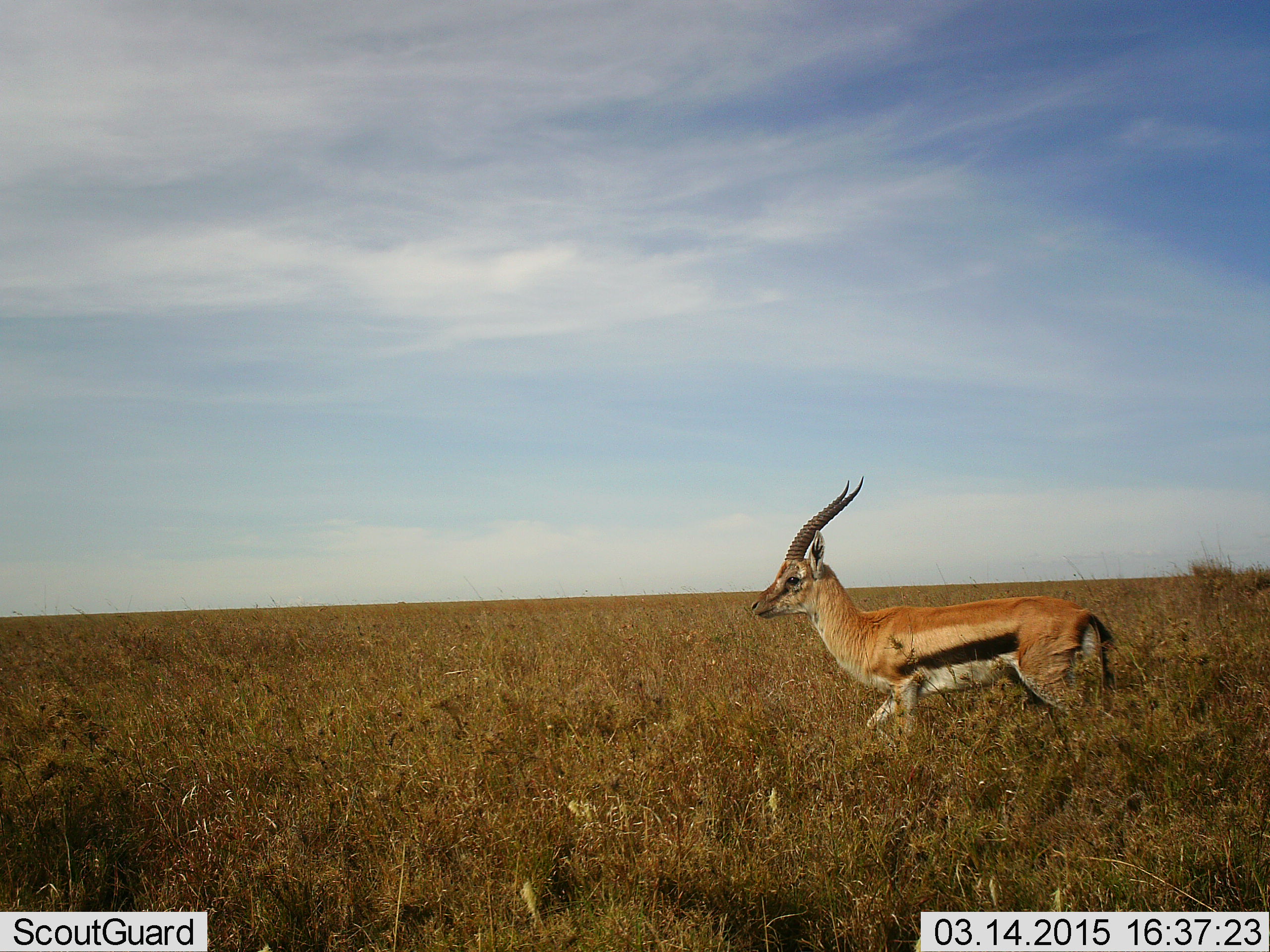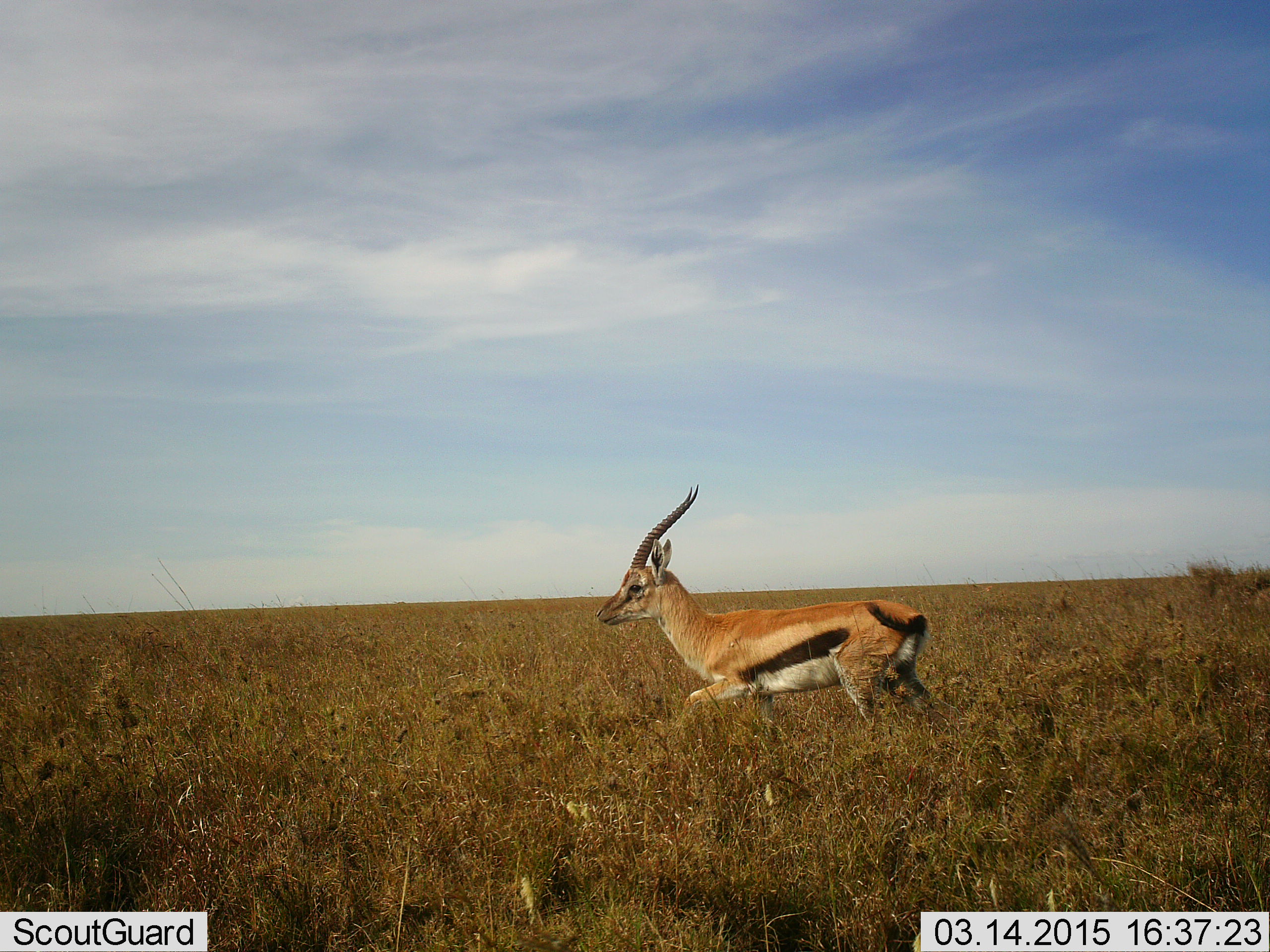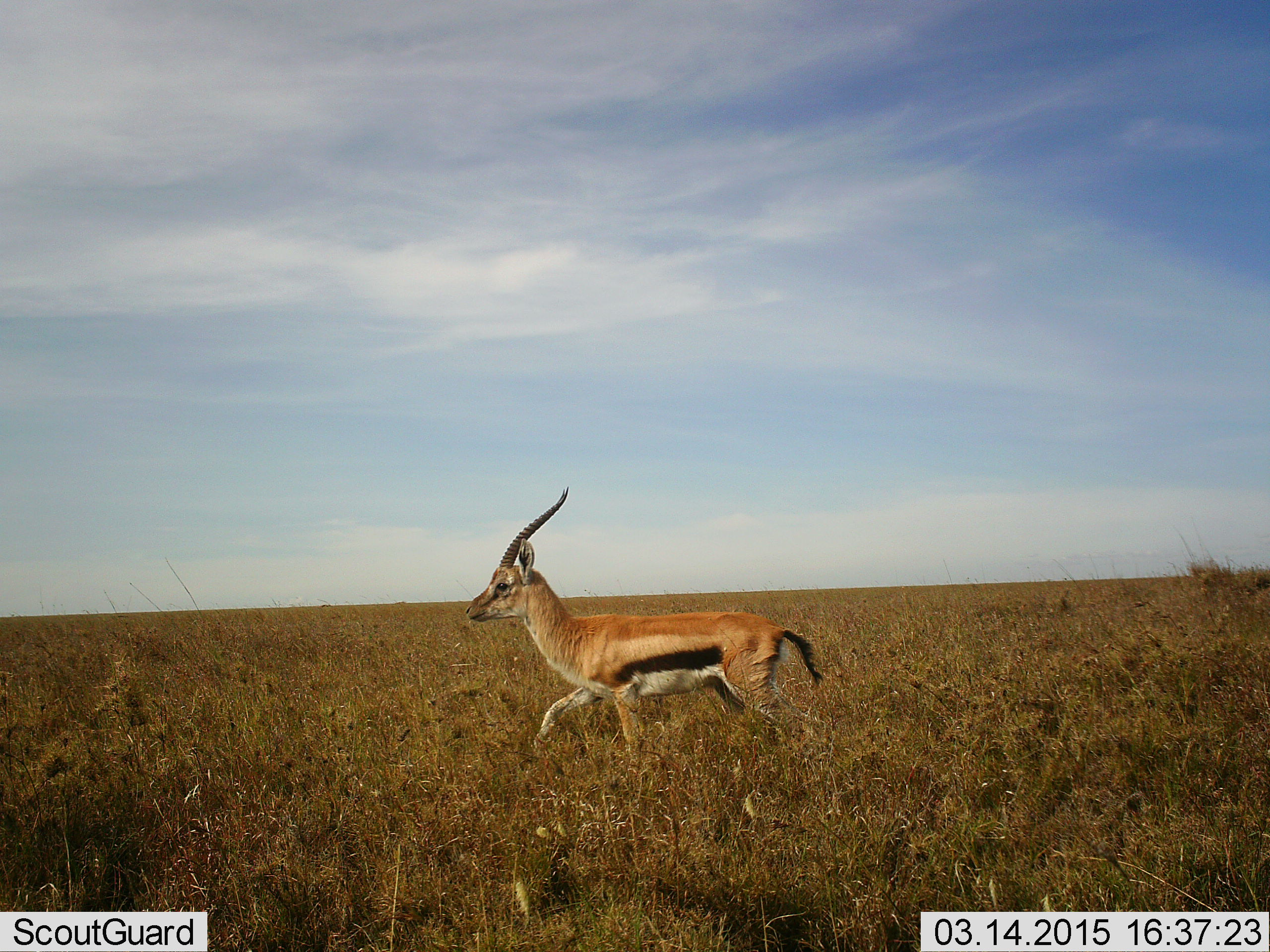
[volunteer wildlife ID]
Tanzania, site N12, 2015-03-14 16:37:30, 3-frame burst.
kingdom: Animalia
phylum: Chordata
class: Mammalia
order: Artiodactyla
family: Bovidae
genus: Eudorcas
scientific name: Eudorcas thomsonii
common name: thomson's gazelle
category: gazellethomsons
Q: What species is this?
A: Gazellethomsons (thomson's gazelle) (Eudorcas thomsonii).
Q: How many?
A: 1.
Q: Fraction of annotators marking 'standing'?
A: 0%.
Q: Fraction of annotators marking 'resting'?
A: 0%.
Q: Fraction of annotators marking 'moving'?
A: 100%.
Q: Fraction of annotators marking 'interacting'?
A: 0%.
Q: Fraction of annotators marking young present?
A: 10%.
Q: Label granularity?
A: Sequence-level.